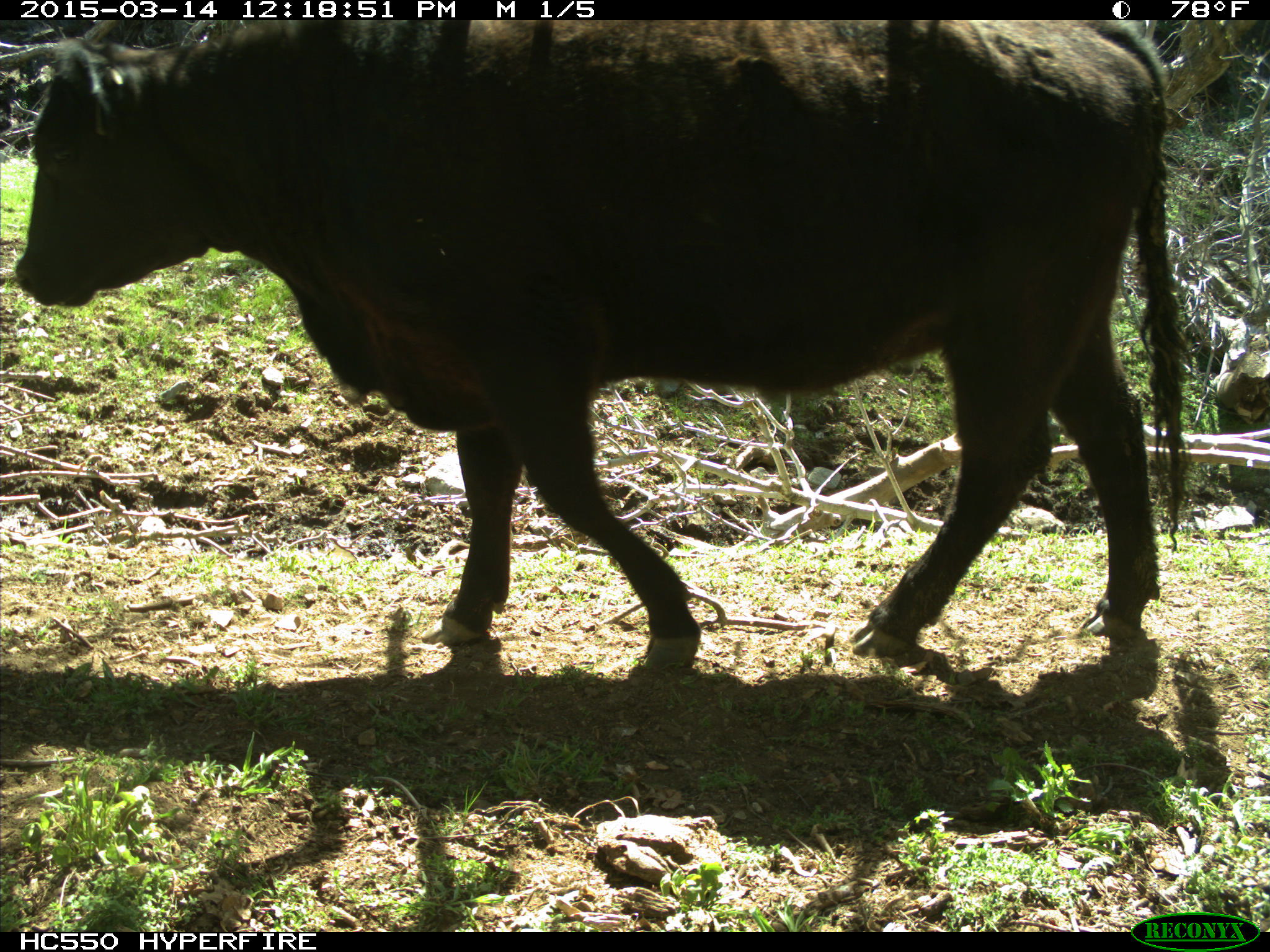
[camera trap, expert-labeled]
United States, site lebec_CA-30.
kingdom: Animalia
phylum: Chordata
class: Mammalia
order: Artiodactyla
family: Bovidae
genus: Bos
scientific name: Bos taurus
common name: domestic cow